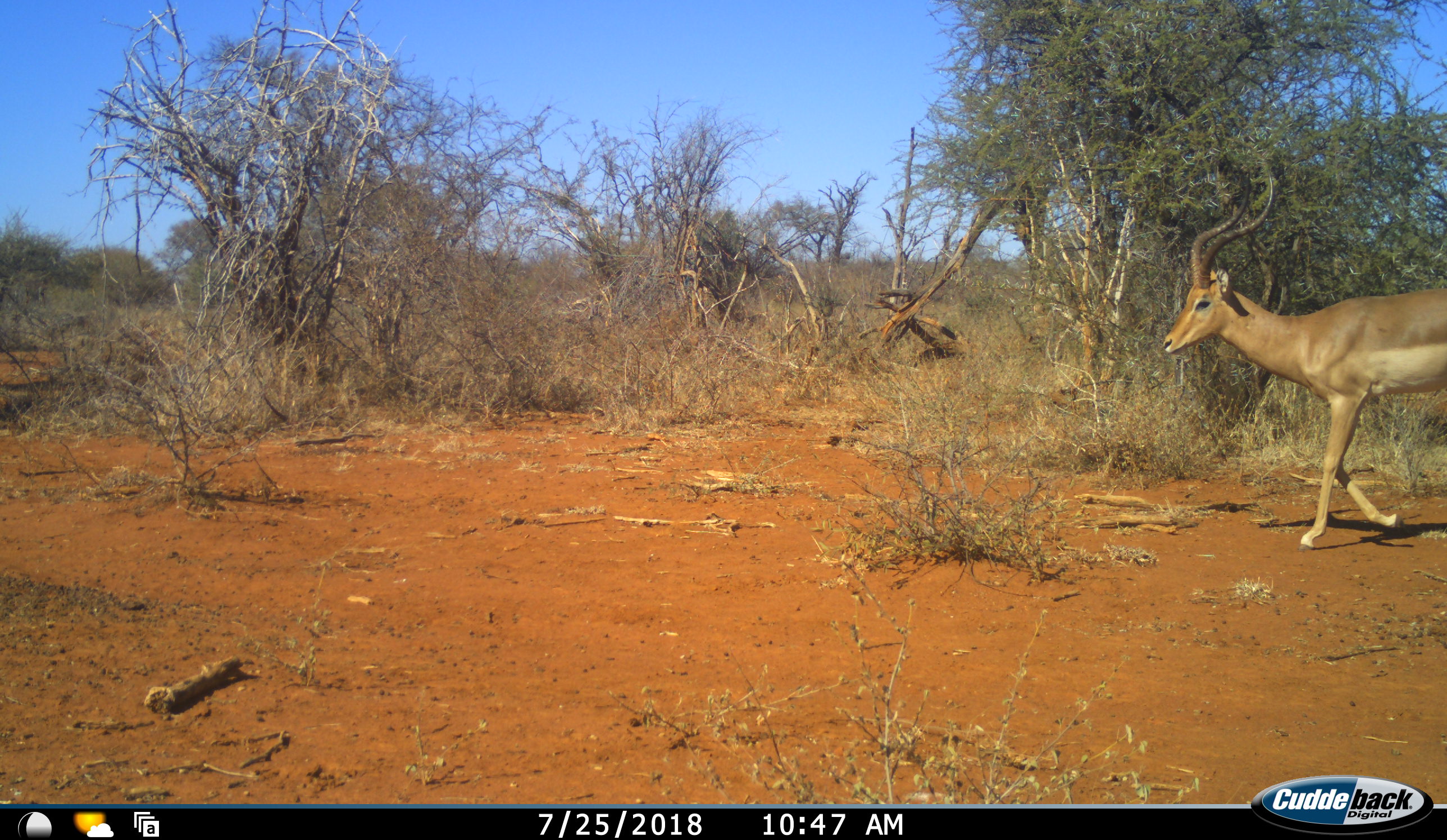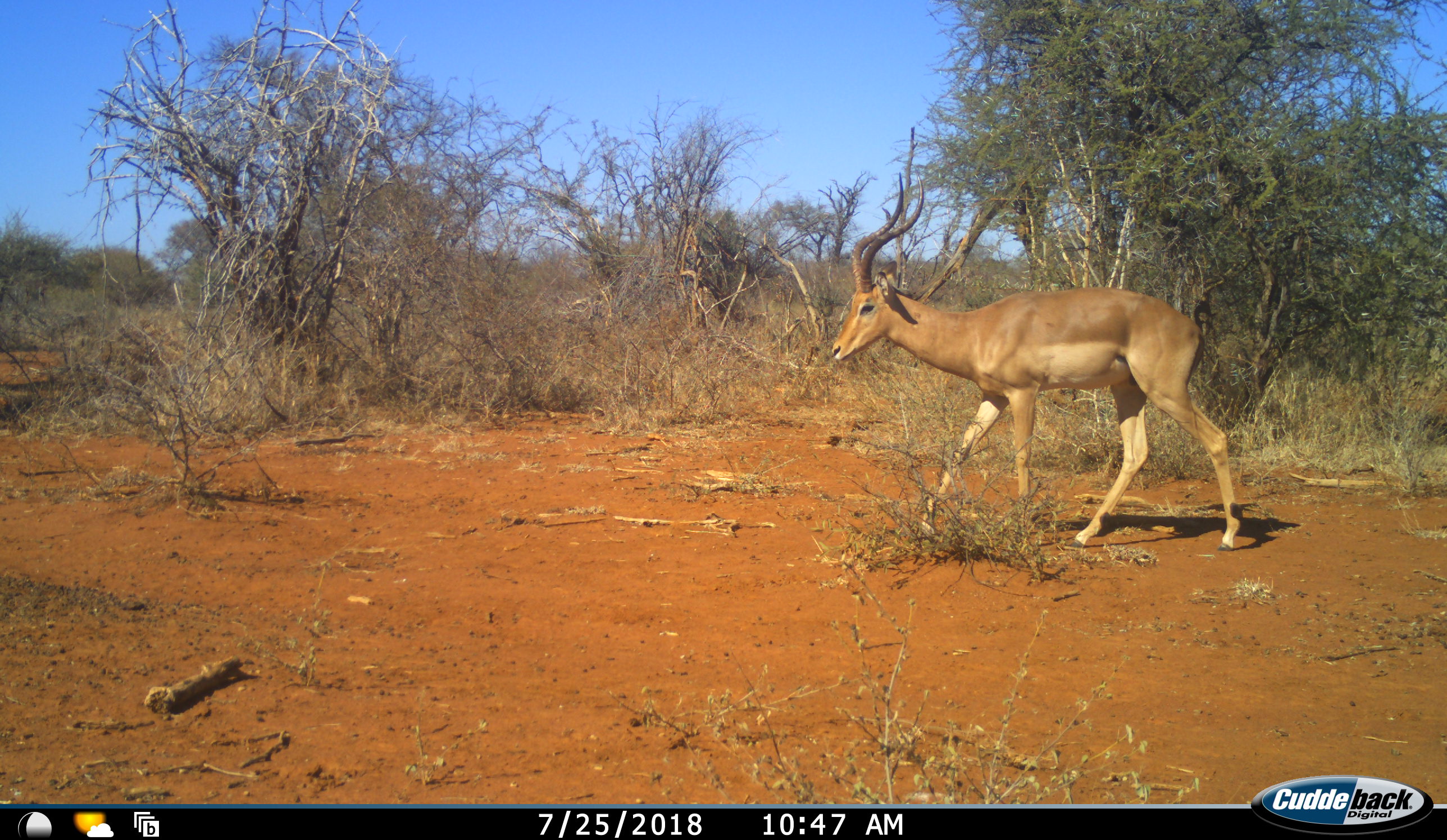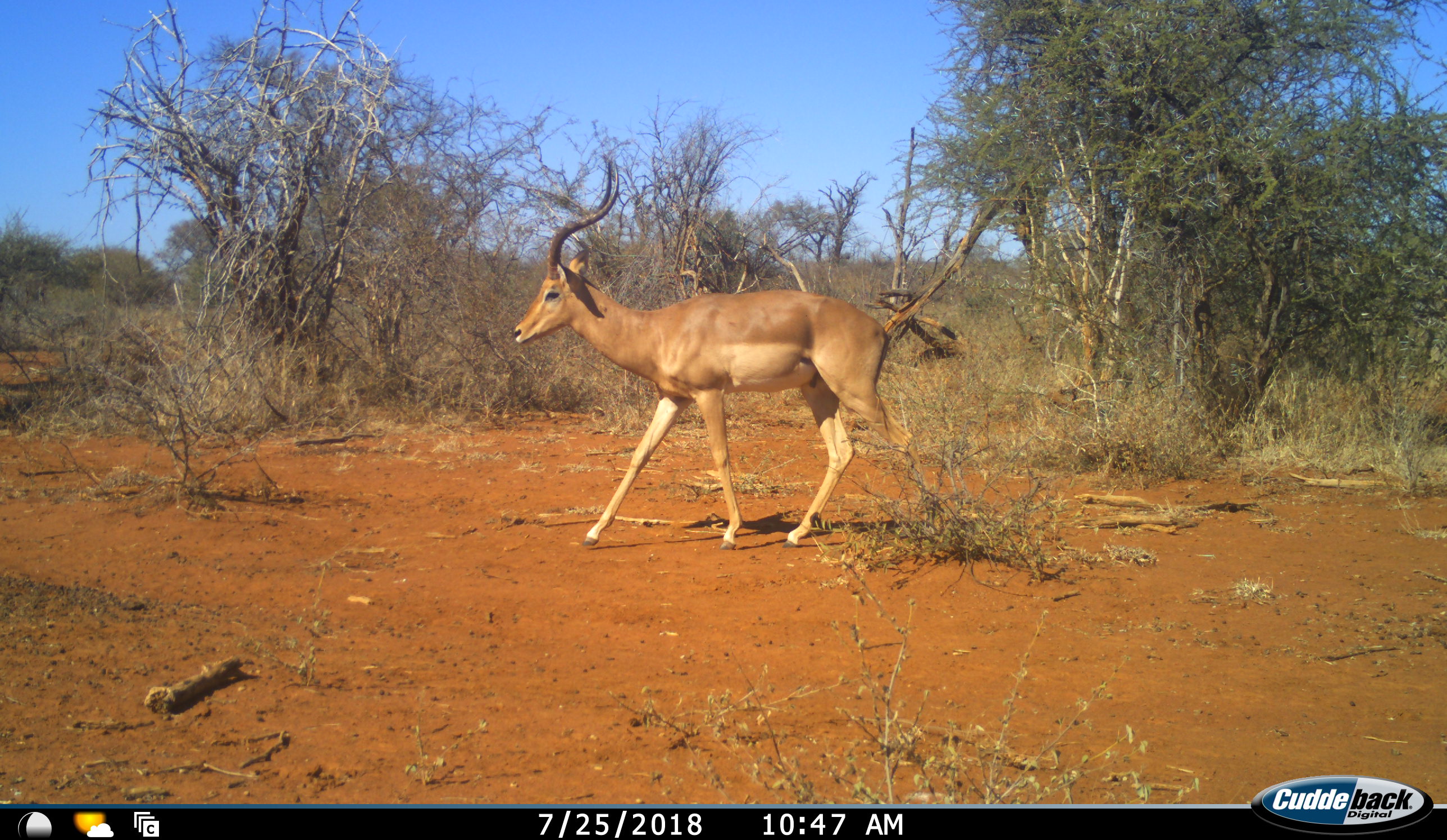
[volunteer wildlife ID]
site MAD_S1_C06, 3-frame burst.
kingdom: Animalia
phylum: Chordata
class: Mammalia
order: Artiodactyla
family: Bovidae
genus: Aepyceros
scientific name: Aepyceros melampus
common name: impala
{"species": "impala (Aepyceros melampus)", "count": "1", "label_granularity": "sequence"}